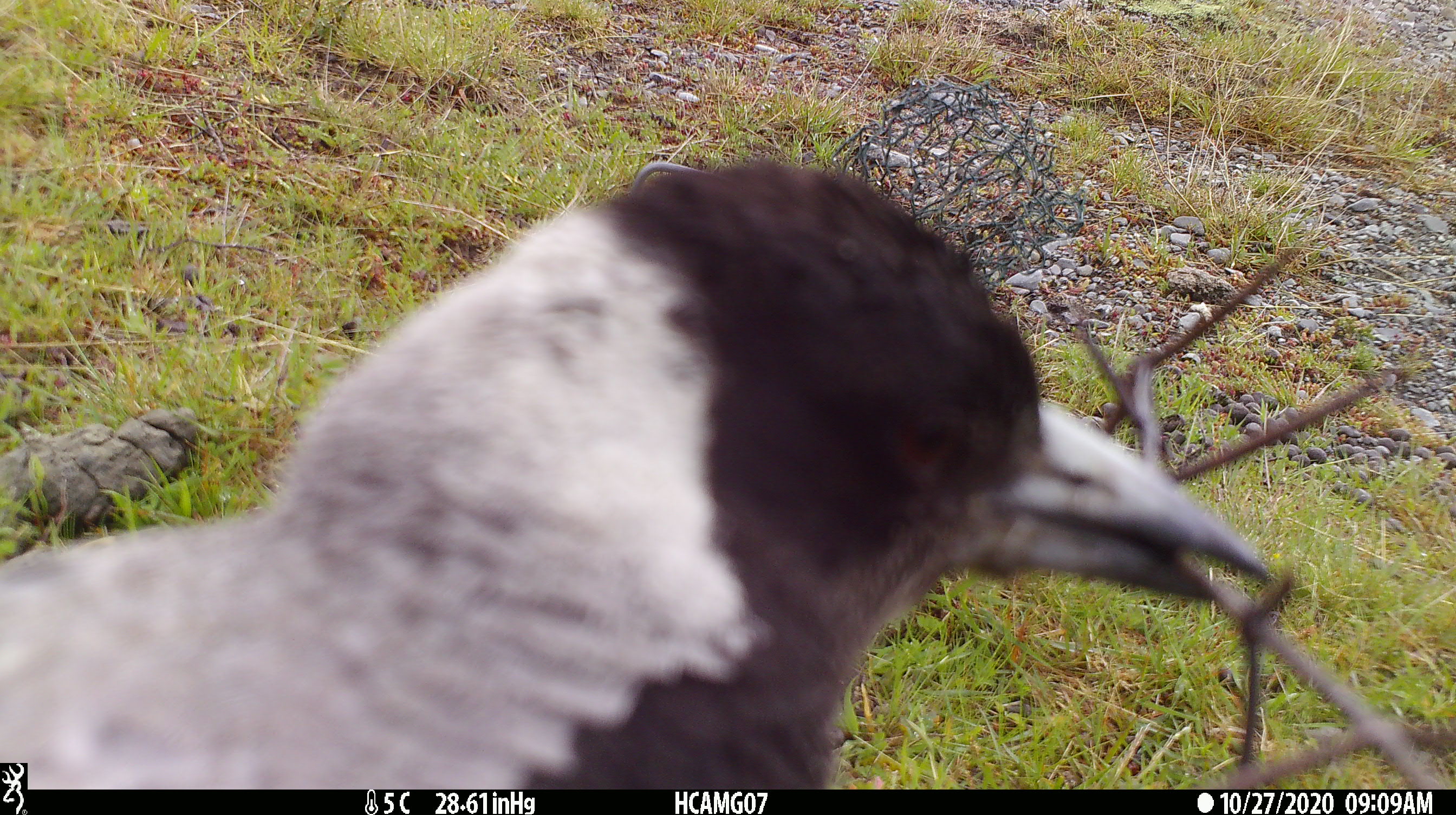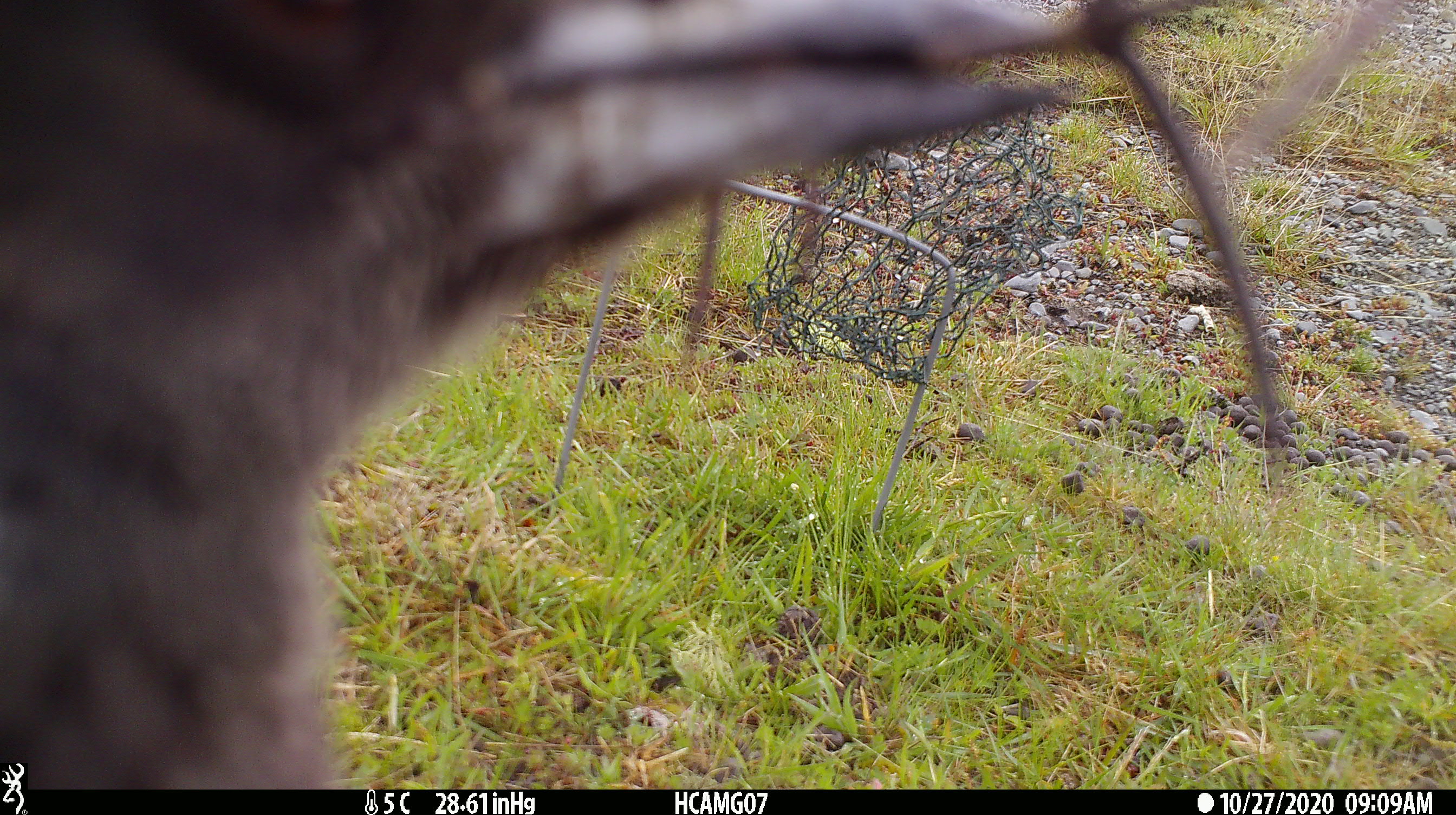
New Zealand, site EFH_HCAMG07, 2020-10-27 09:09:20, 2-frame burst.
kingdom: Animalia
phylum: Chordata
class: Aves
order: Passeriformes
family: Artamidae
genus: Gymnorhina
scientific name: Gymnorhina tibicen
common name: australian magpie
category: magpie